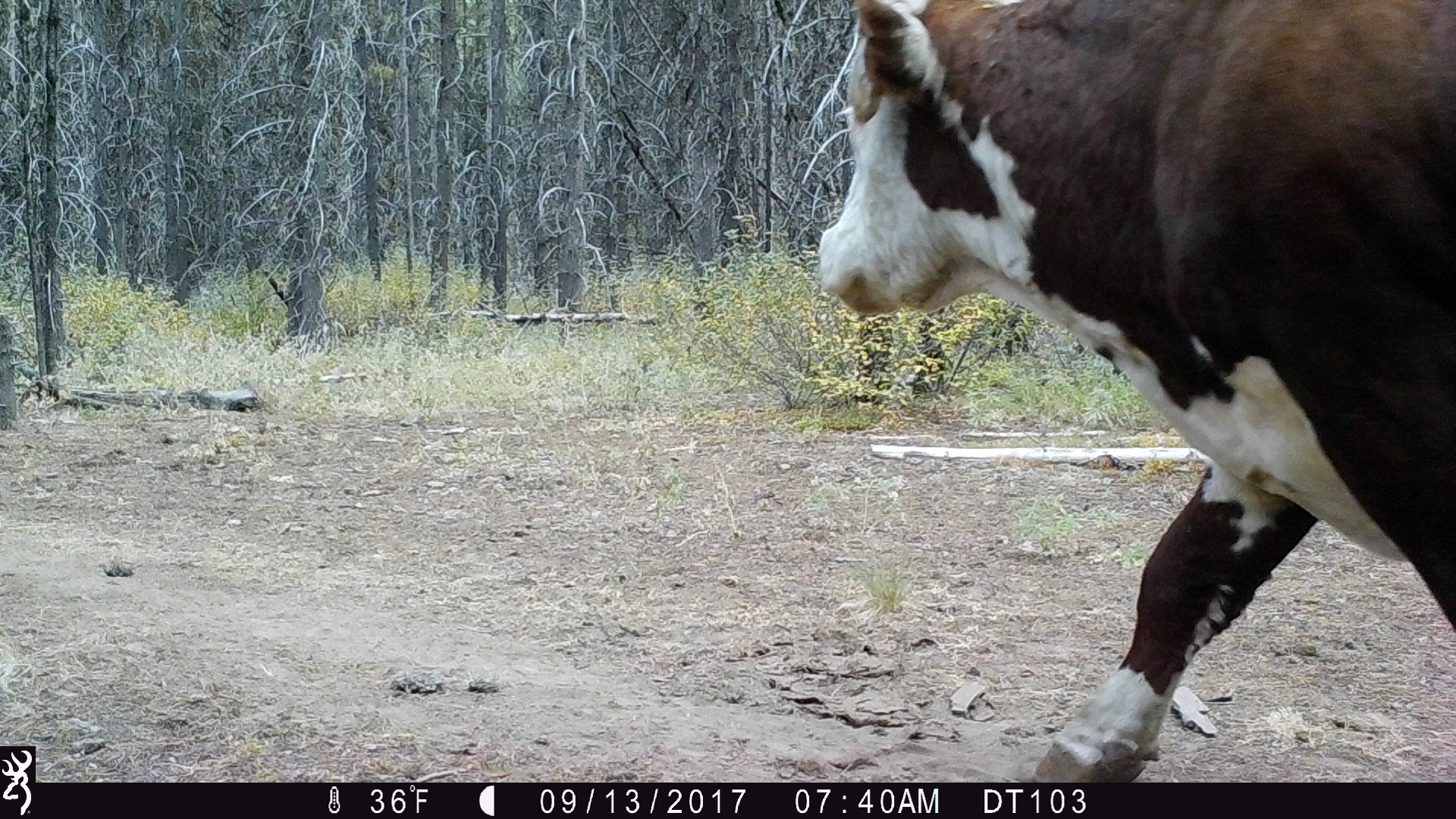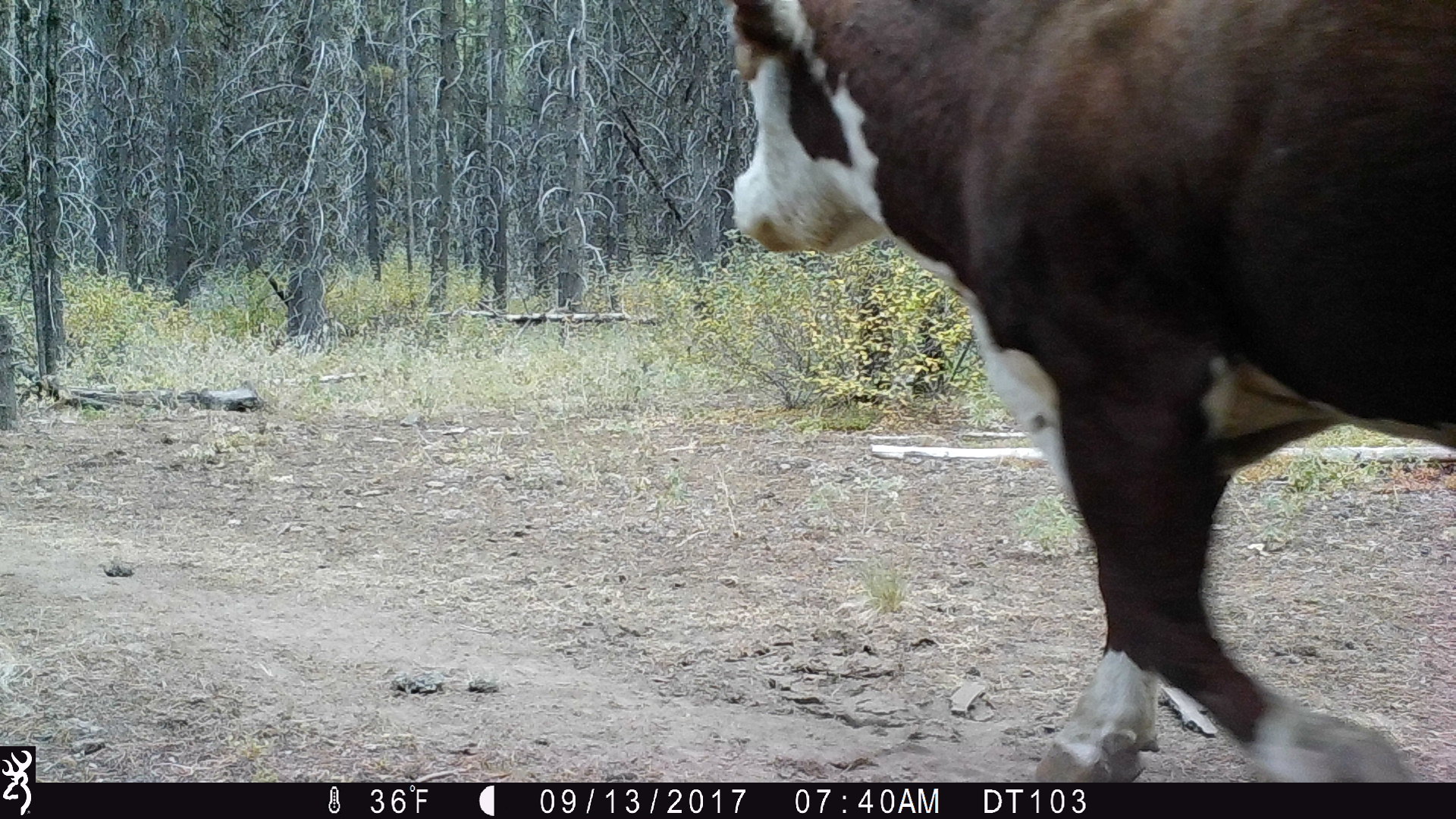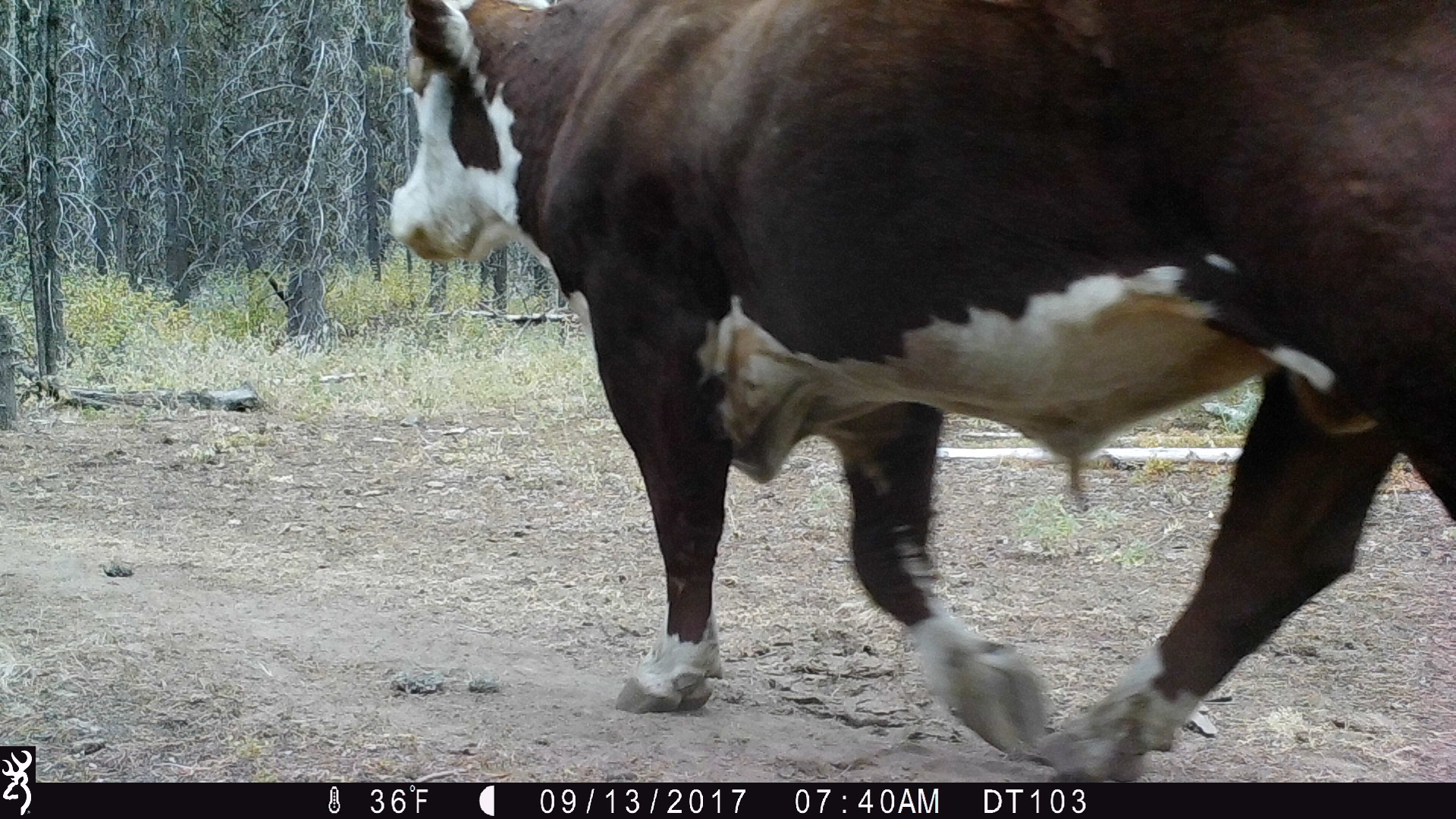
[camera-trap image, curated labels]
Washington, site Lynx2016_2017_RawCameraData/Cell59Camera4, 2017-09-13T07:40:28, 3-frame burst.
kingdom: Animalia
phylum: Chordata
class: Mammalia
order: Artiodactyla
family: Bovidae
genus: Bos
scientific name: Bos taurus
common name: domestic cattle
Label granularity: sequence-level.